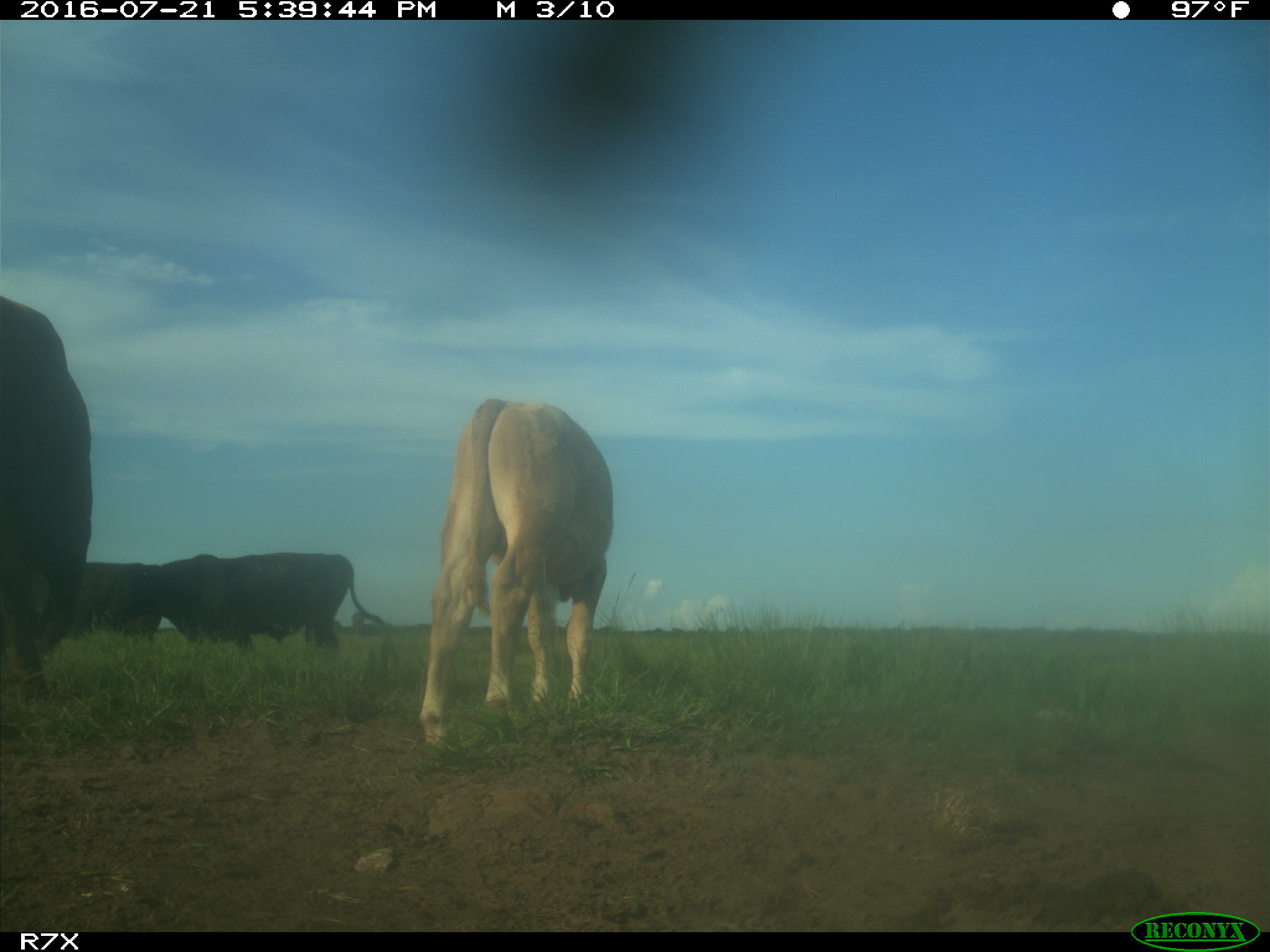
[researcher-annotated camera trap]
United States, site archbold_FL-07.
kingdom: Animalia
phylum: Chordata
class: Mammalia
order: Artiodactyla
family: Bovidae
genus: Bos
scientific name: Bos taurus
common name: domestic cow